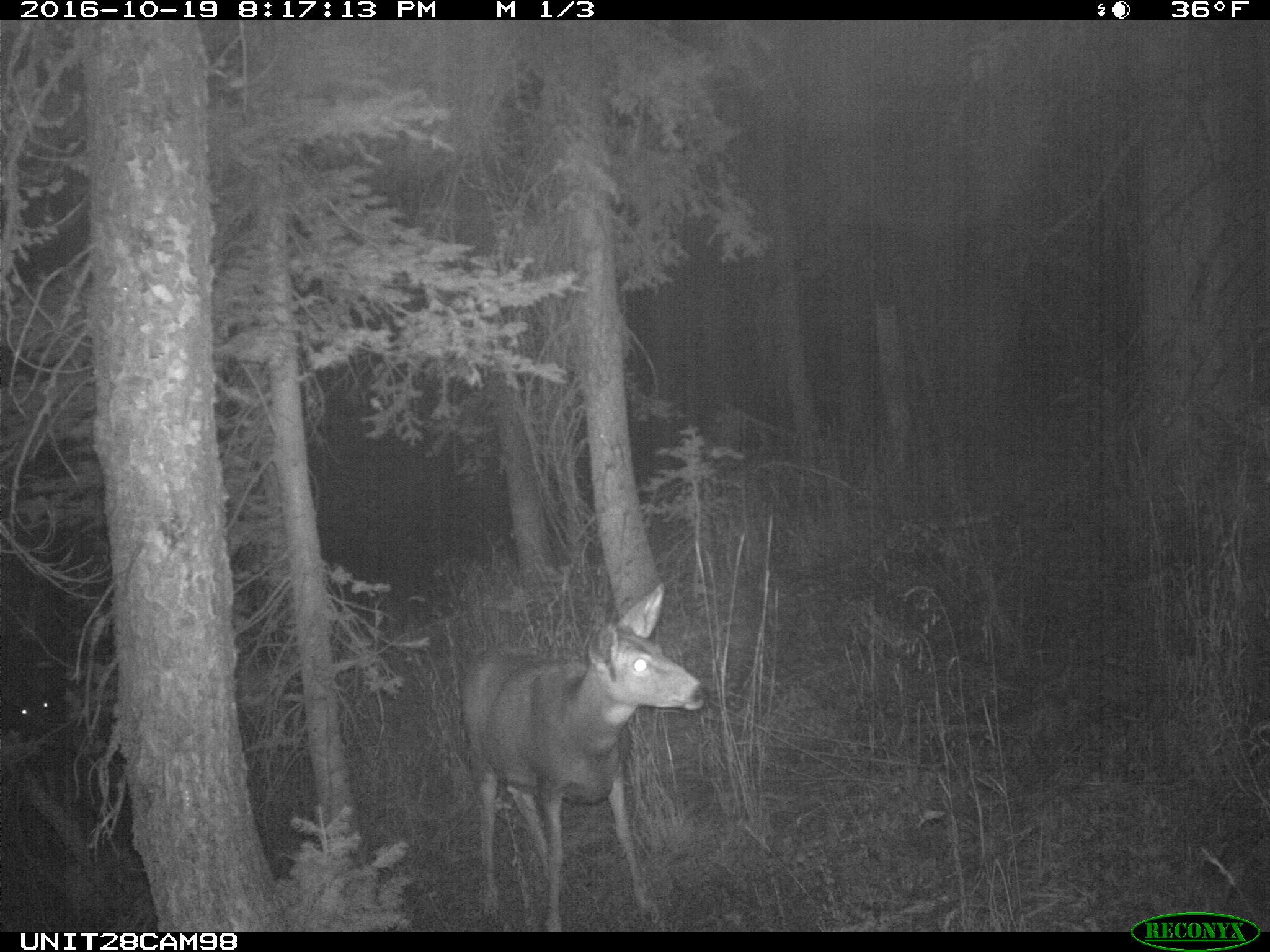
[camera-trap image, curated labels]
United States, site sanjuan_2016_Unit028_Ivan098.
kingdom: Animalia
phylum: Chordata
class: Mammalia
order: Artiodactyla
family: Cervidae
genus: Odocoileus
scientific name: Odocoileus hemionus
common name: mule deer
Odocoileus hemionus (mule deer).